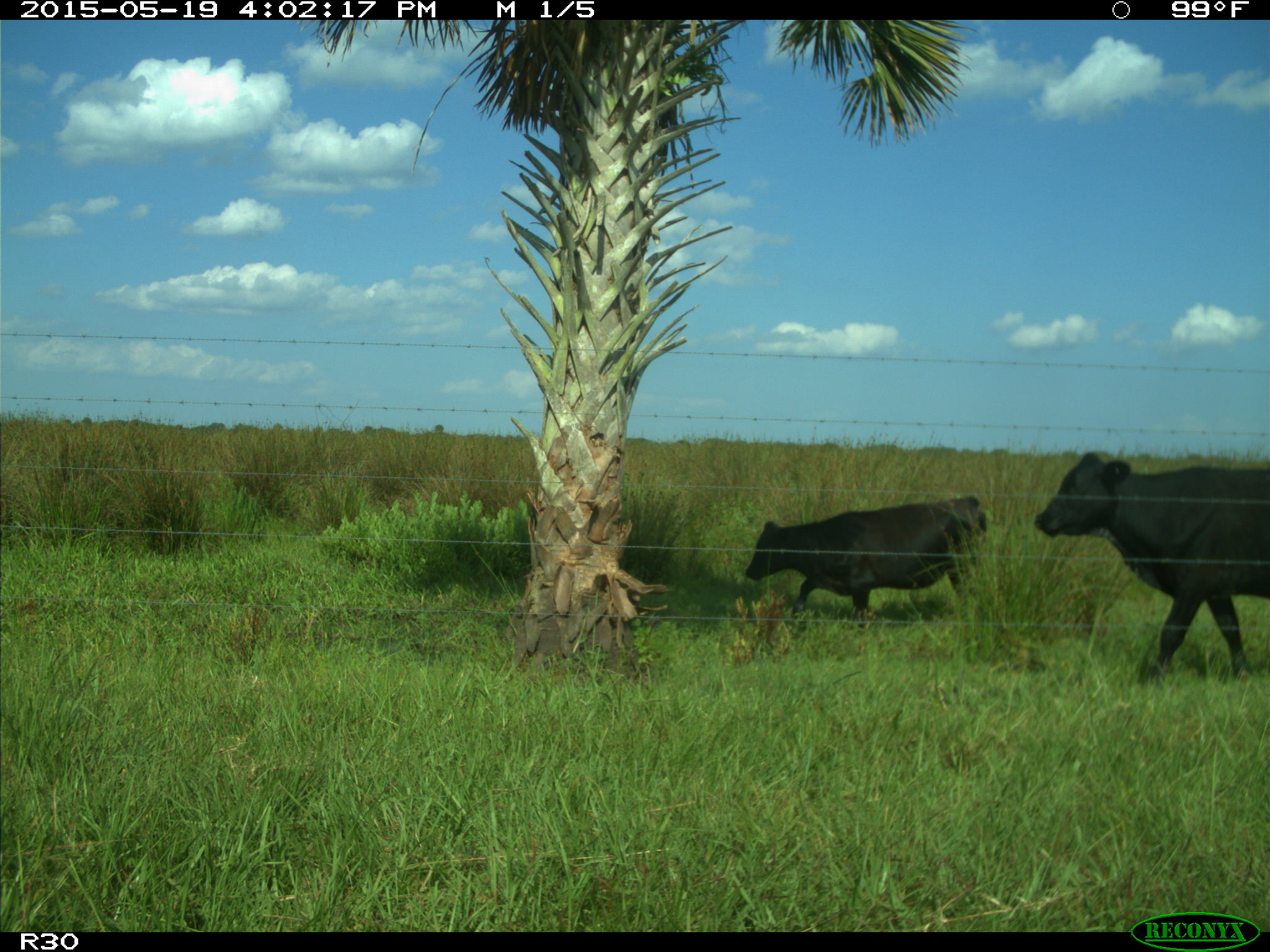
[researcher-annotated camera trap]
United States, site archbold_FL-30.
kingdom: Animalia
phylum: Chordata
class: Mammalia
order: Artiodactyla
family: Bovidae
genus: Bos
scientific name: Bos taurus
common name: domestic cow